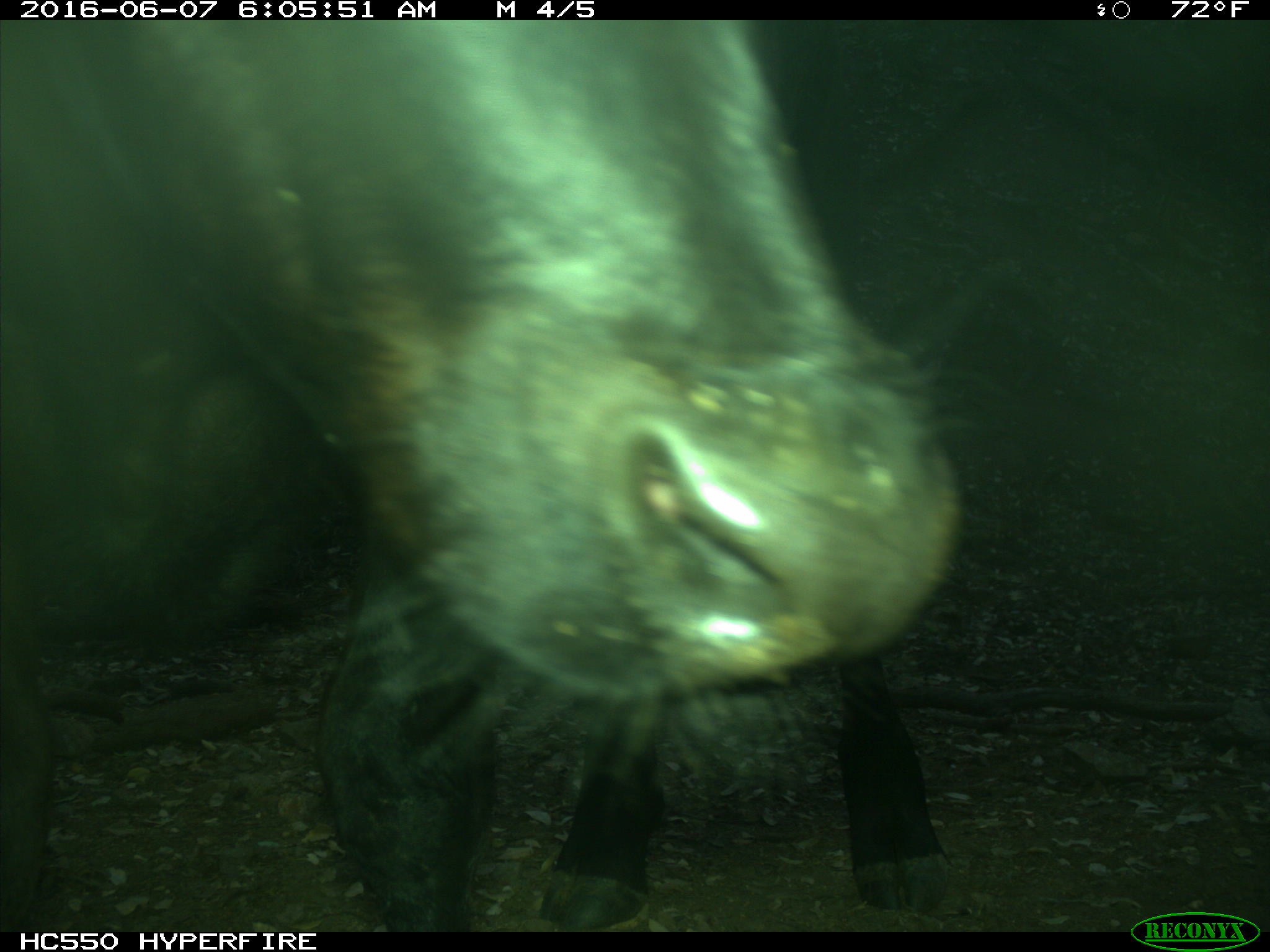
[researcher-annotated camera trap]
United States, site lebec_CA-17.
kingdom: Animalia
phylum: Chordata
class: Mammalia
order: Artiodactyla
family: Bovidae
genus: Bos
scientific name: Bos taurus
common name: domestic cow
Bos taurus (domestic cow).